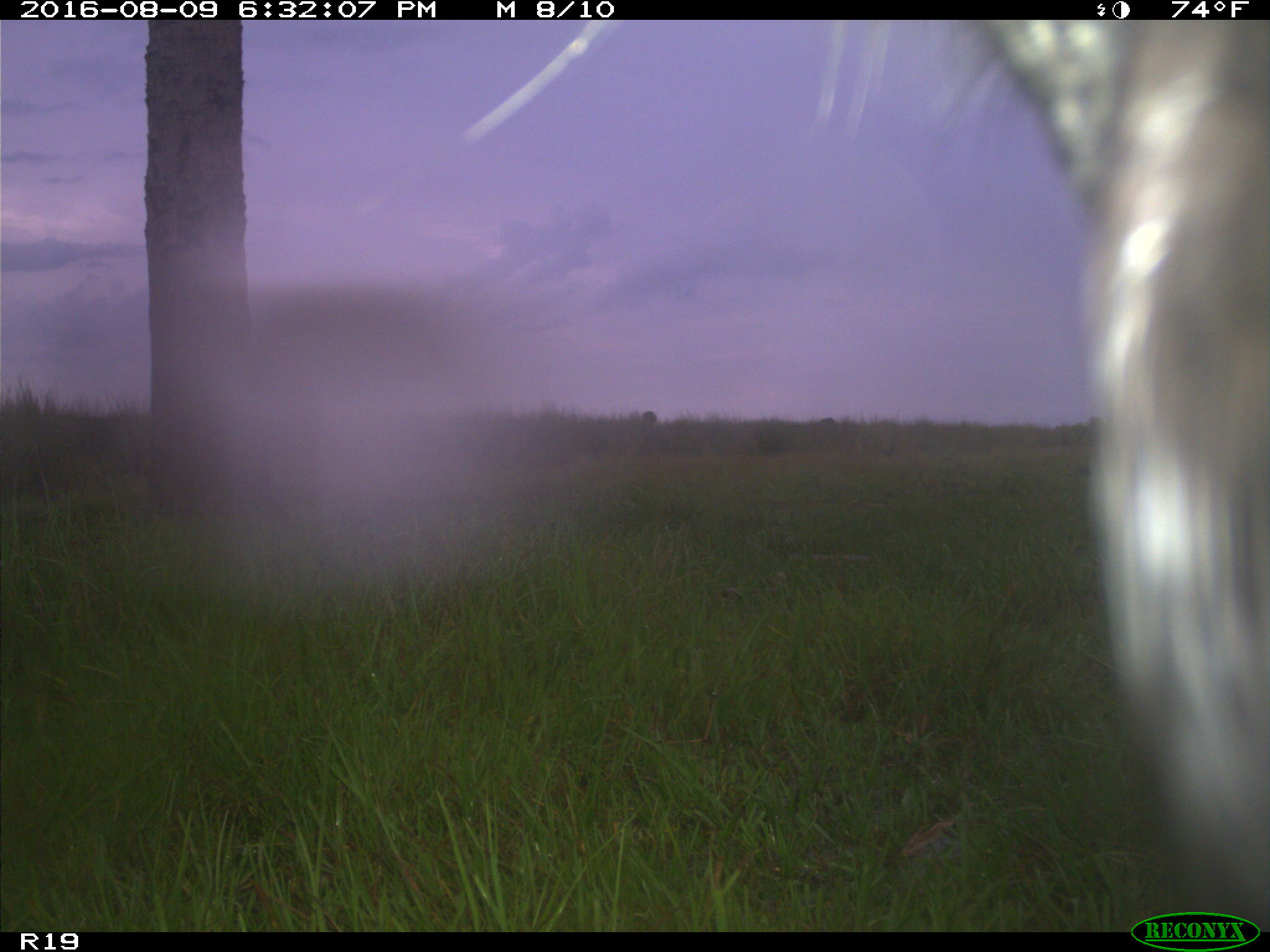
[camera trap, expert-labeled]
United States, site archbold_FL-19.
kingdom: Animalia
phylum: Chordata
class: Mammalia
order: Artiodactyla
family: Bovidae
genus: Bos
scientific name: Bos taurus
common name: domestic cow